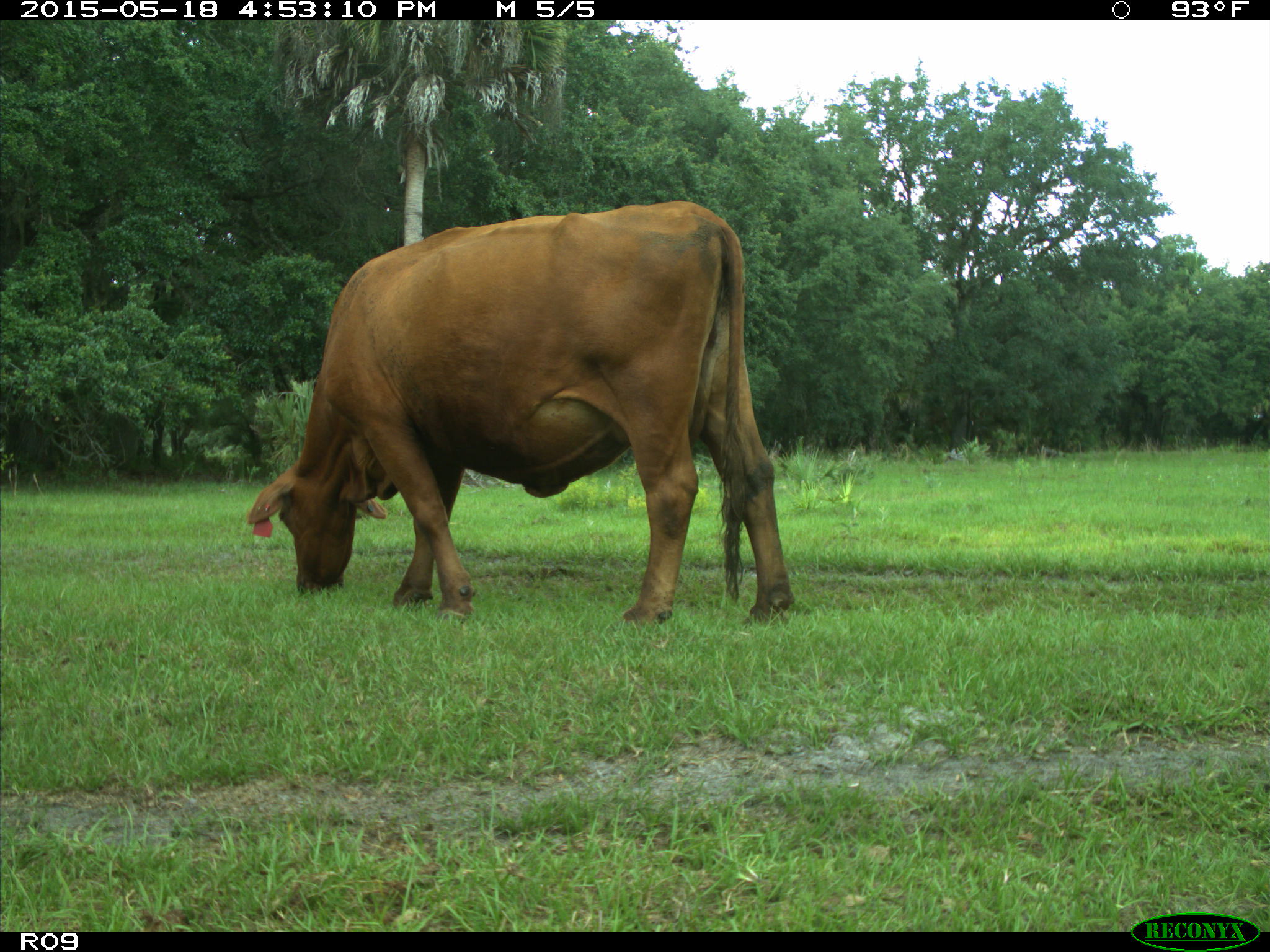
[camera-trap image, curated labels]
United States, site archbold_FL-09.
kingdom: Animalia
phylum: Chordata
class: Mammalia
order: Artiodactyla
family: Bovidae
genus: Bos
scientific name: Bos taurus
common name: domestic cow